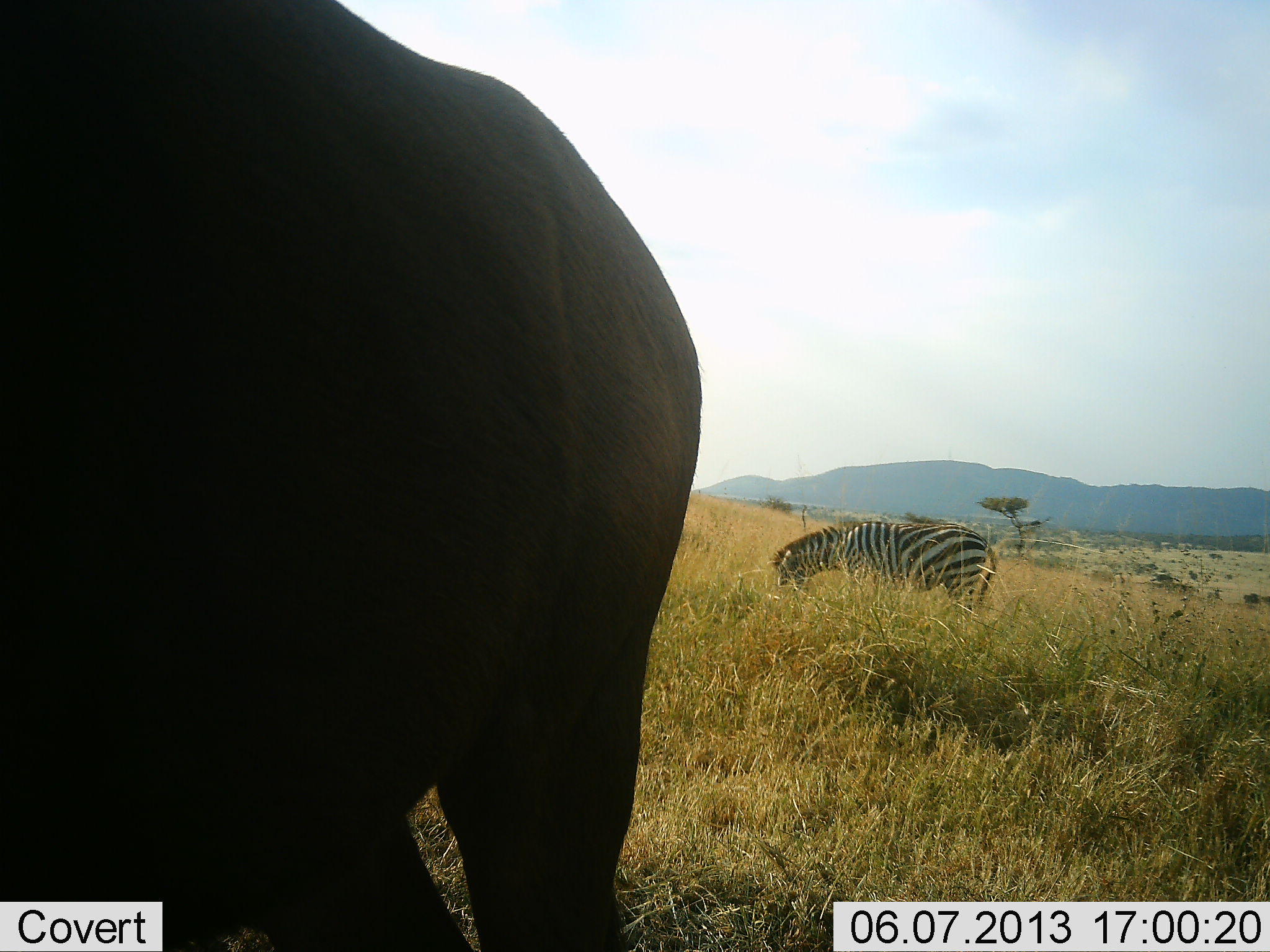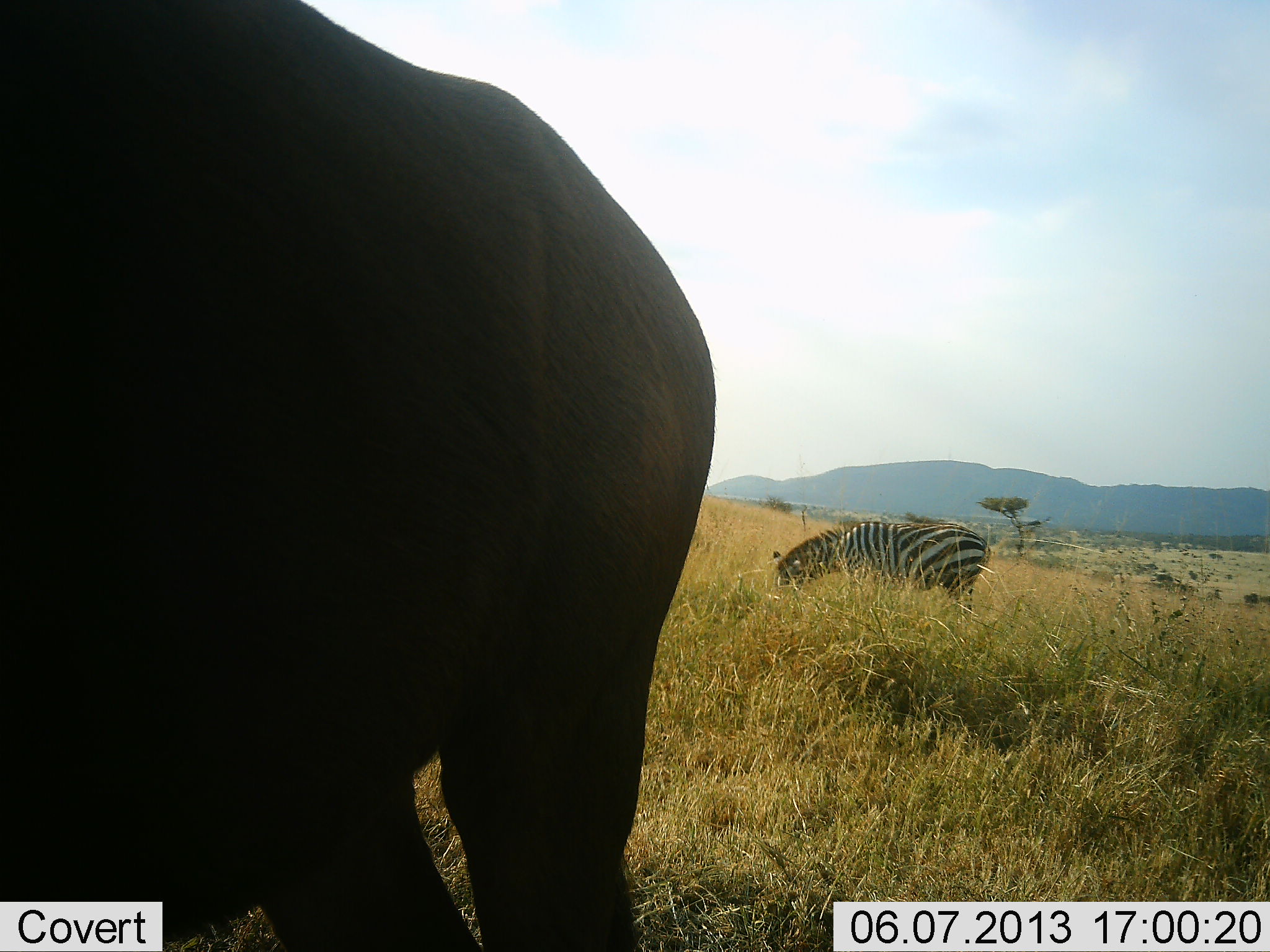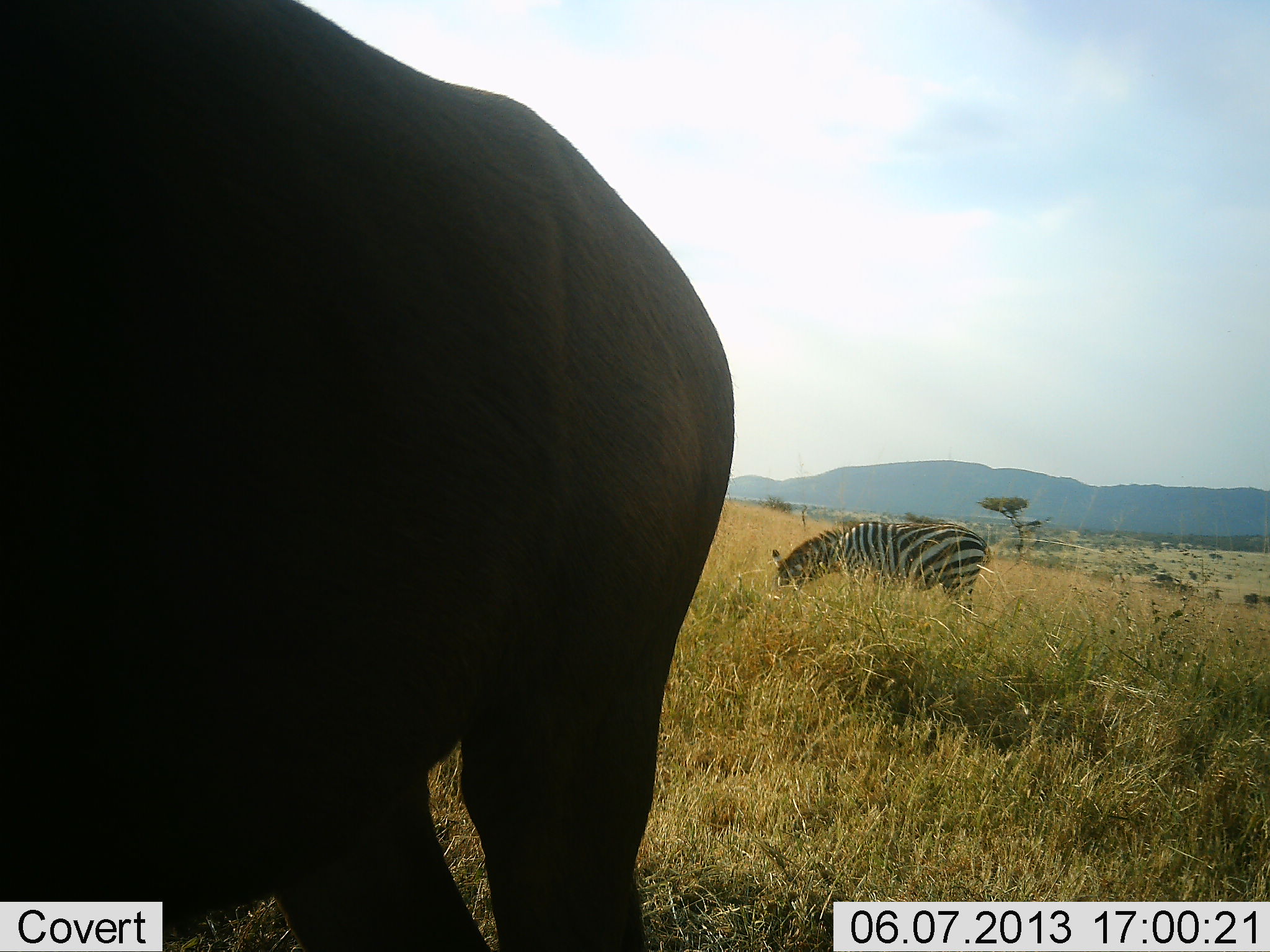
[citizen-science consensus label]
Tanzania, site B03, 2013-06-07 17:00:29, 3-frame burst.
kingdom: Animalia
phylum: Chordata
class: Mammalia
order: Artiodactyla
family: Bovidae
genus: Syncerus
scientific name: Syncerus caffer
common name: cape buffalo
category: buffalo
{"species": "buffalo (cape buffalo) (Syncerus caffer)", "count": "1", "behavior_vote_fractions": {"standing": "100%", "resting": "0%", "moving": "0%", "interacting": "0%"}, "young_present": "0%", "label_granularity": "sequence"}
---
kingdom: Animalia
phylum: Chordata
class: Mammalia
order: Perissodactyla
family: Equidae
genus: Equus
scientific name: Equus quagga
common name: plains zebra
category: zebra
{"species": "zebra (plains zebra) (Equus quagga)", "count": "1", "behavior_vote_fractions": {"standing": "28%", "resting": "0%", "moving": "0%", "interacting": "0%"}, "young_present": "0%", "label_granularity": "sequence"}